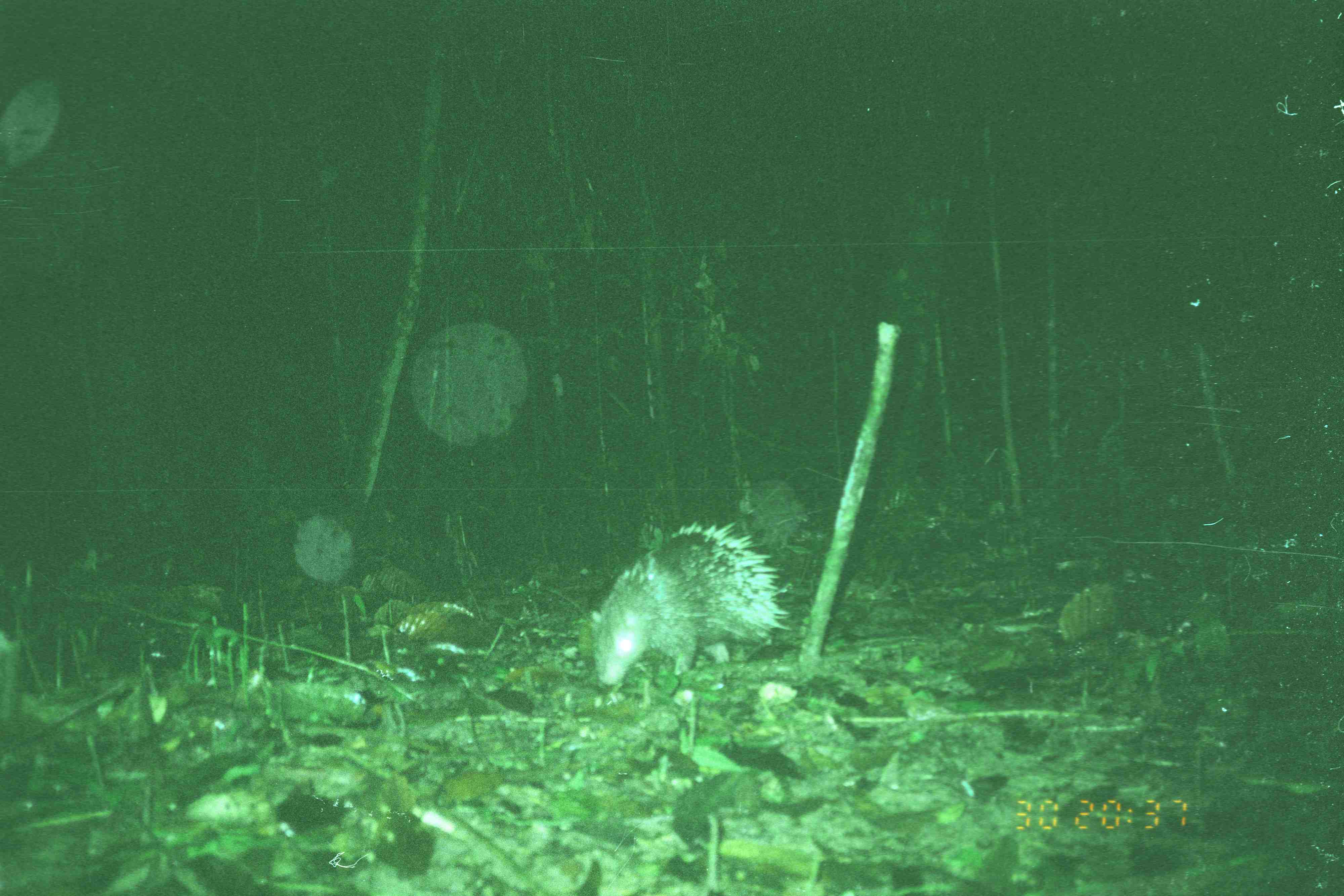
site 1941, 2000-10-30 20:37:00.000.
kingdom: Animalia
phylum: Chordata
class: Mammalia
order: Rodentia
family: Hystricidae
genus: Hystrix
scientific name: Hystrix brachyura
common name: east asian porcupine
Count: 1.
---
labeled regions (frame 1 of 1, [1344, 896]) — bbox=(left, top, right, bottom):
hystrix brachyura: bbox=(588, 520, 792, 686)